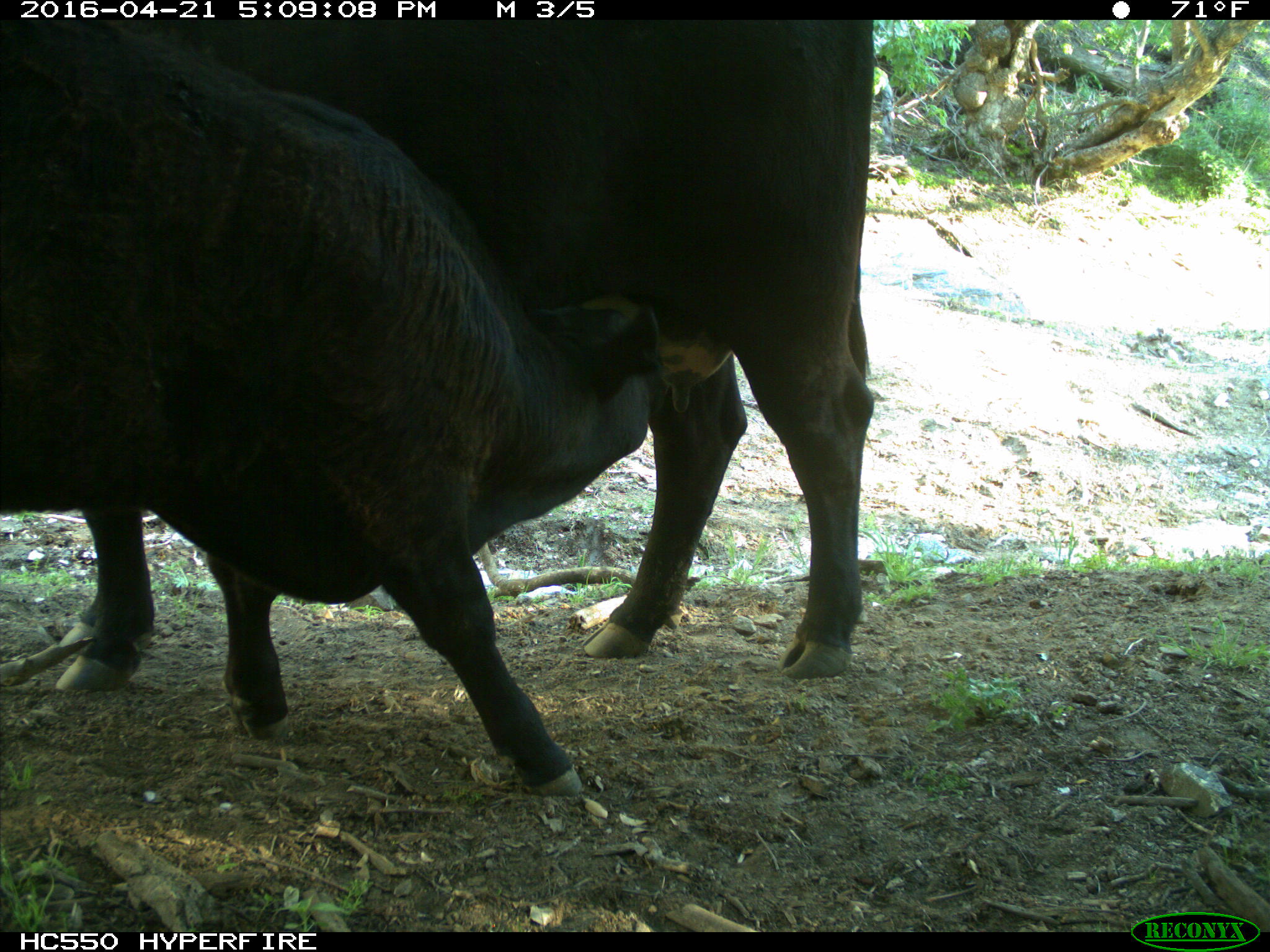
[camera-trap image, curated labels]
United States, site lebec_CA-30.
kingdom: Animalia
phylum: Chordata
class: Mammalia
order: Artiodactyla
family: Bovidae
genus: Bos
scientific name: Bos taurus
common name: domestic cow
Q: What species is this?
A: Bos taurus (domestic cow).